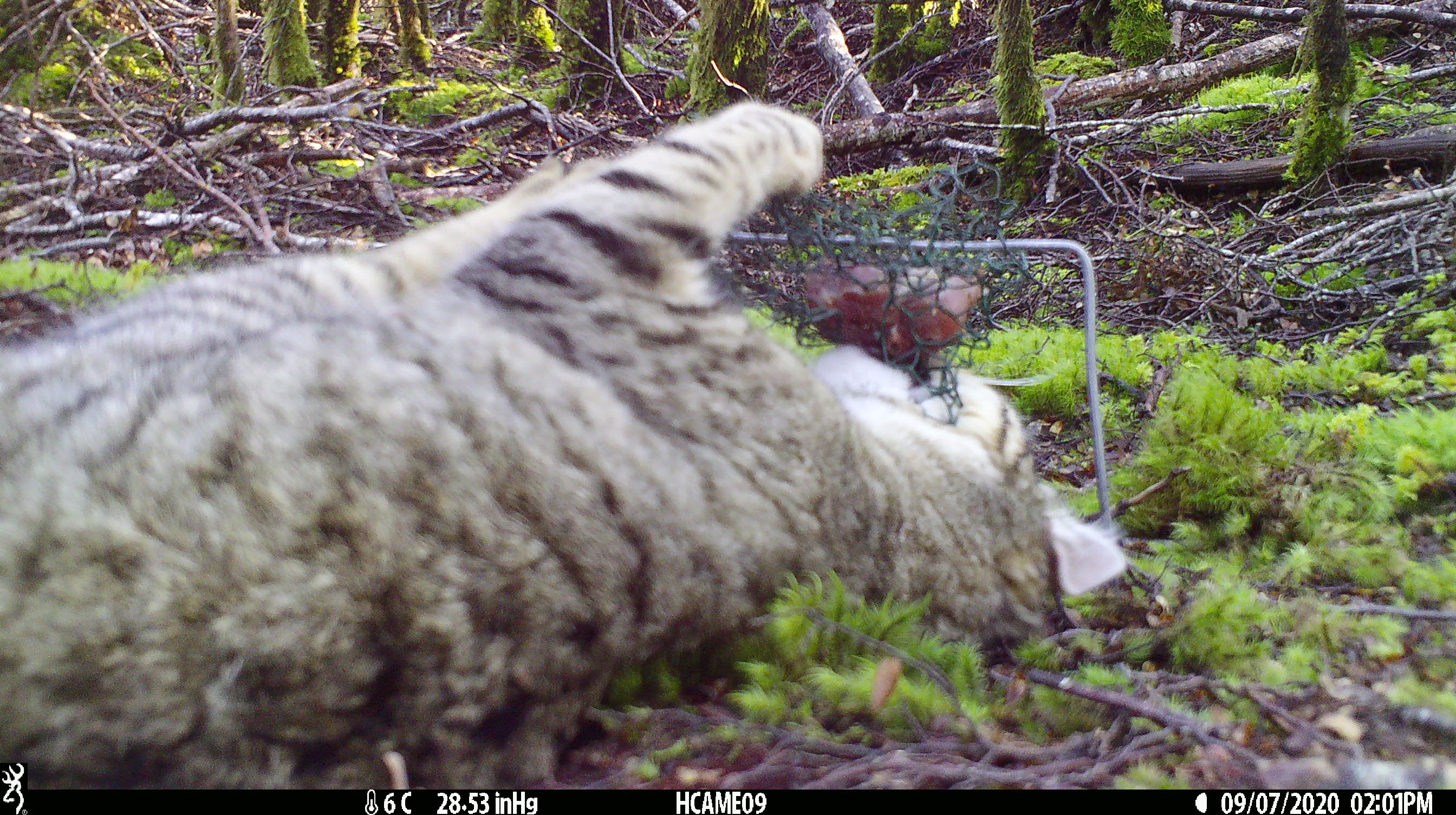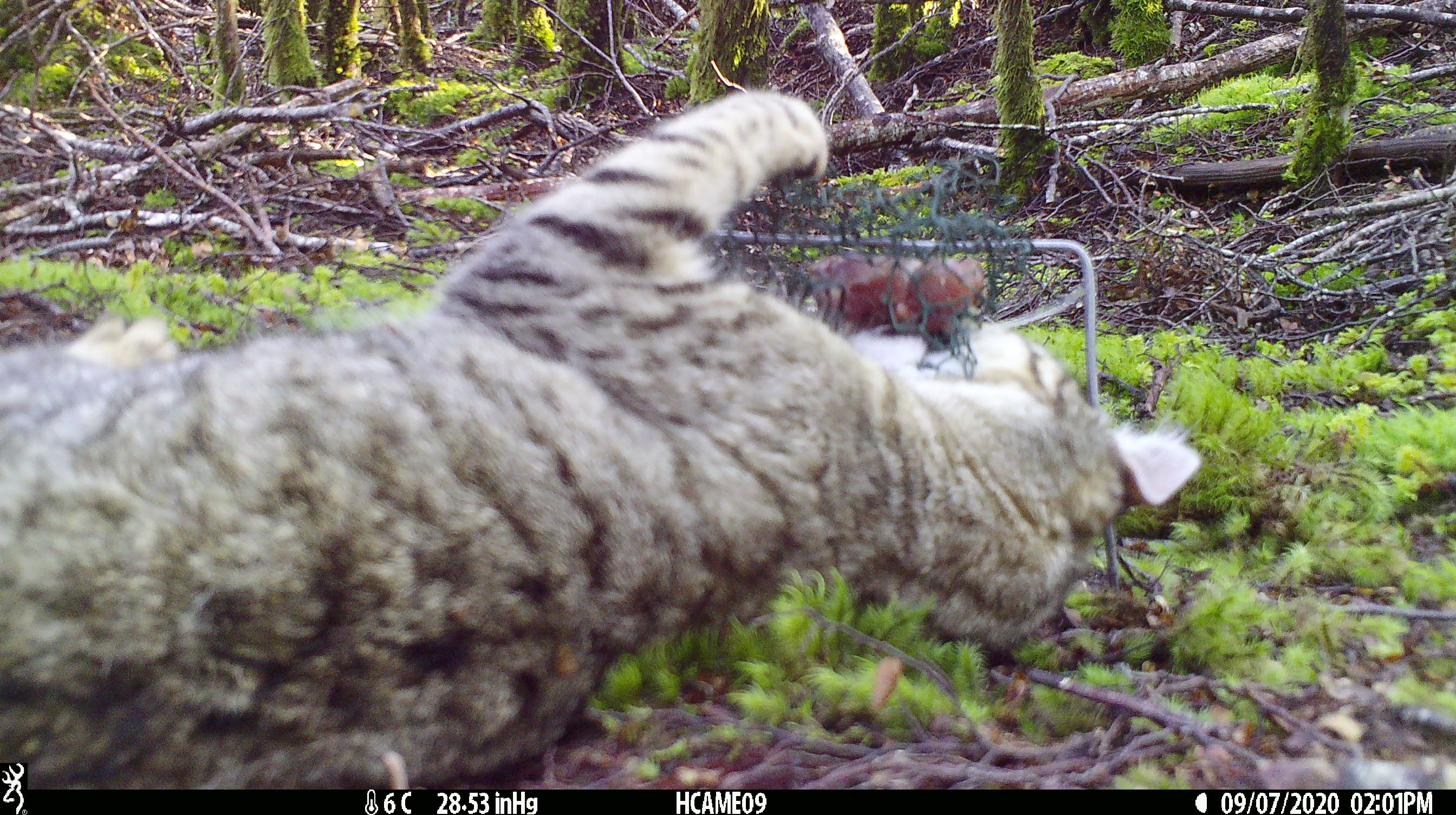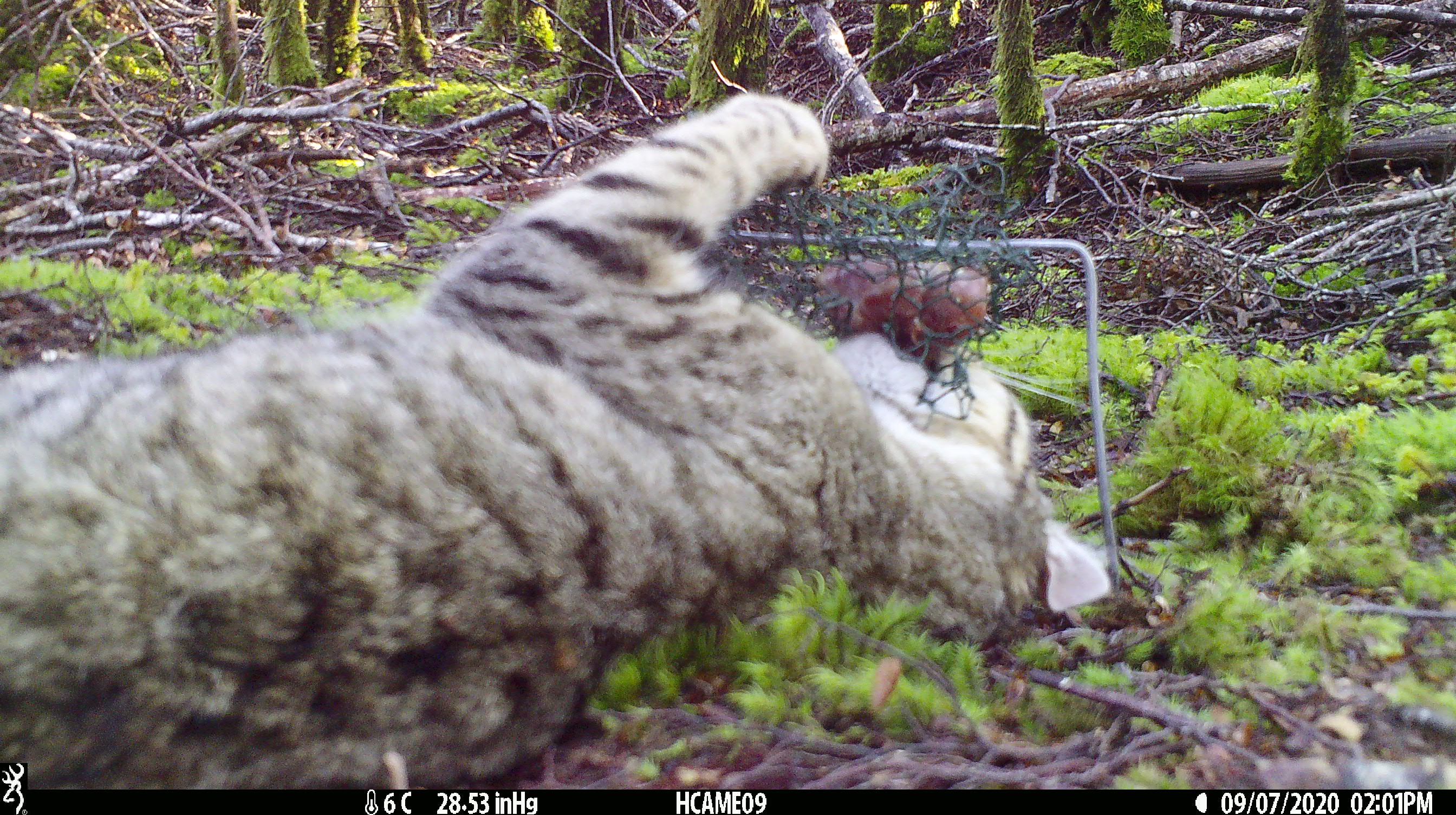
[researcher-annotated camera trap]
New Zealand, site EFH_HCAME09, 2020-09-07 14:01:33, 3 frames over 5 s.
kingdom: Animalia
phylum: Chordata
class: Mammalia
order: Carnivora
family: Felidae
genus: Felis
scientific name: Felis catus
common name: domestic cat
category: cat